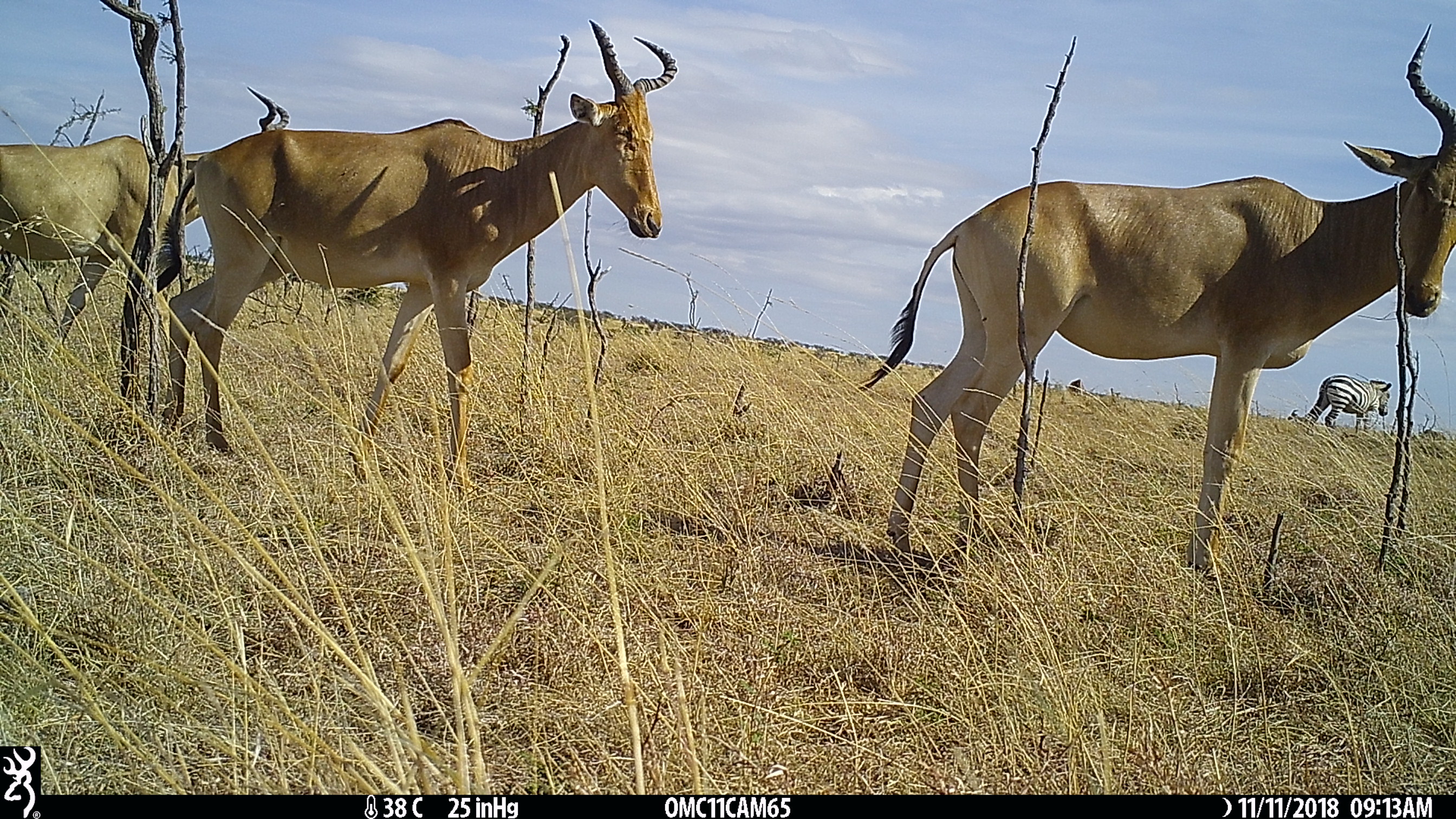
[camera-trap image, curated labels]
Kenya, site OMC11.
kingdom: Animalia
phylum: Chordata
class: Mammalia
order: Artiodactyla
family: Bovidae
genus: Alcelaphus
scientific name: Alcelaphus buselaphus cokii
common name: coke's hartebeest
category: hartebeest cokes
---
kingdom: Animalia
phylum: Chordata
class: Mammalia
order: Perissodactyla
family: Equidae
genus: Equus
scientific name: Equus quagga burchellii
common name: burchell's zebra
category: zebra